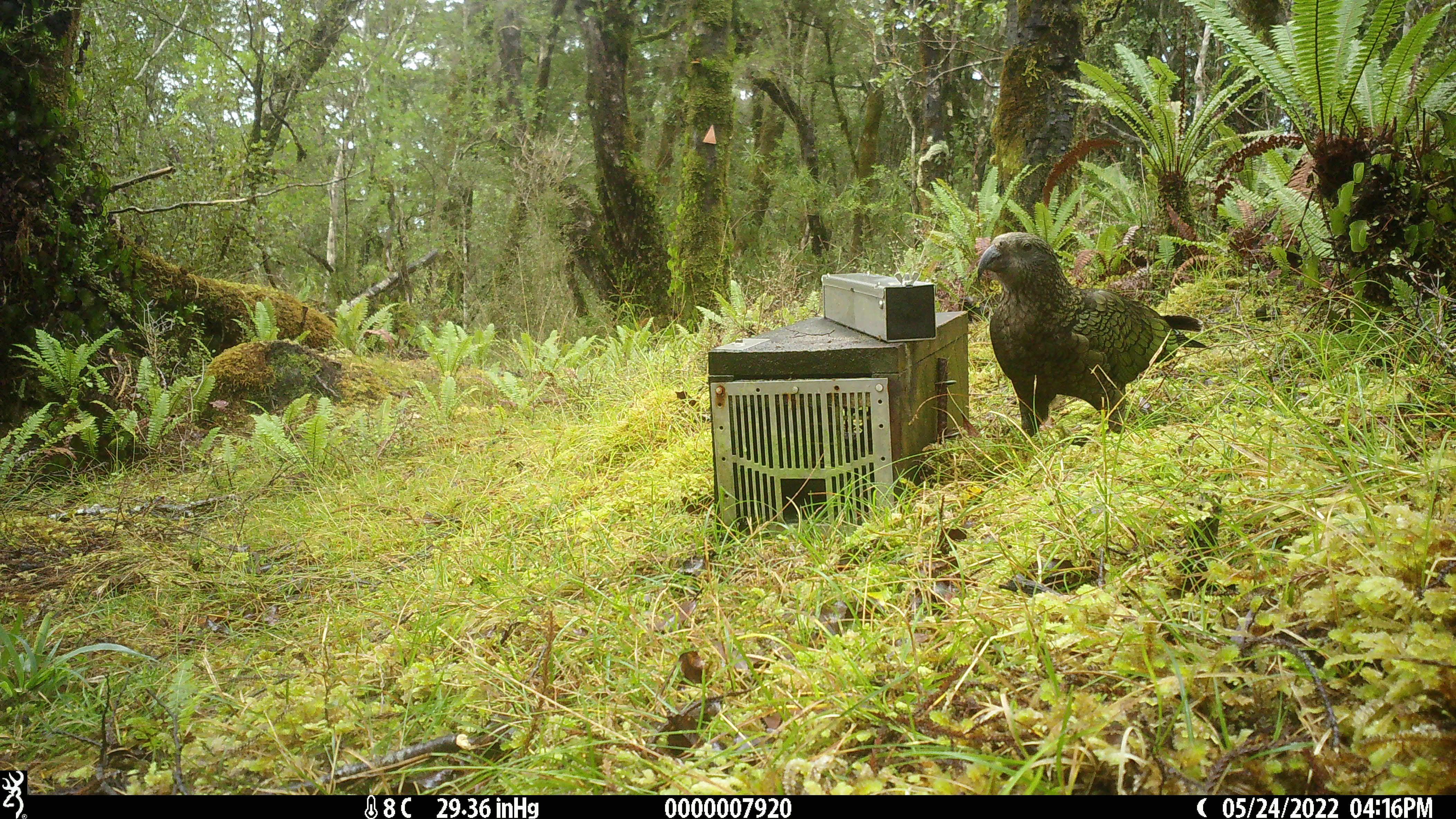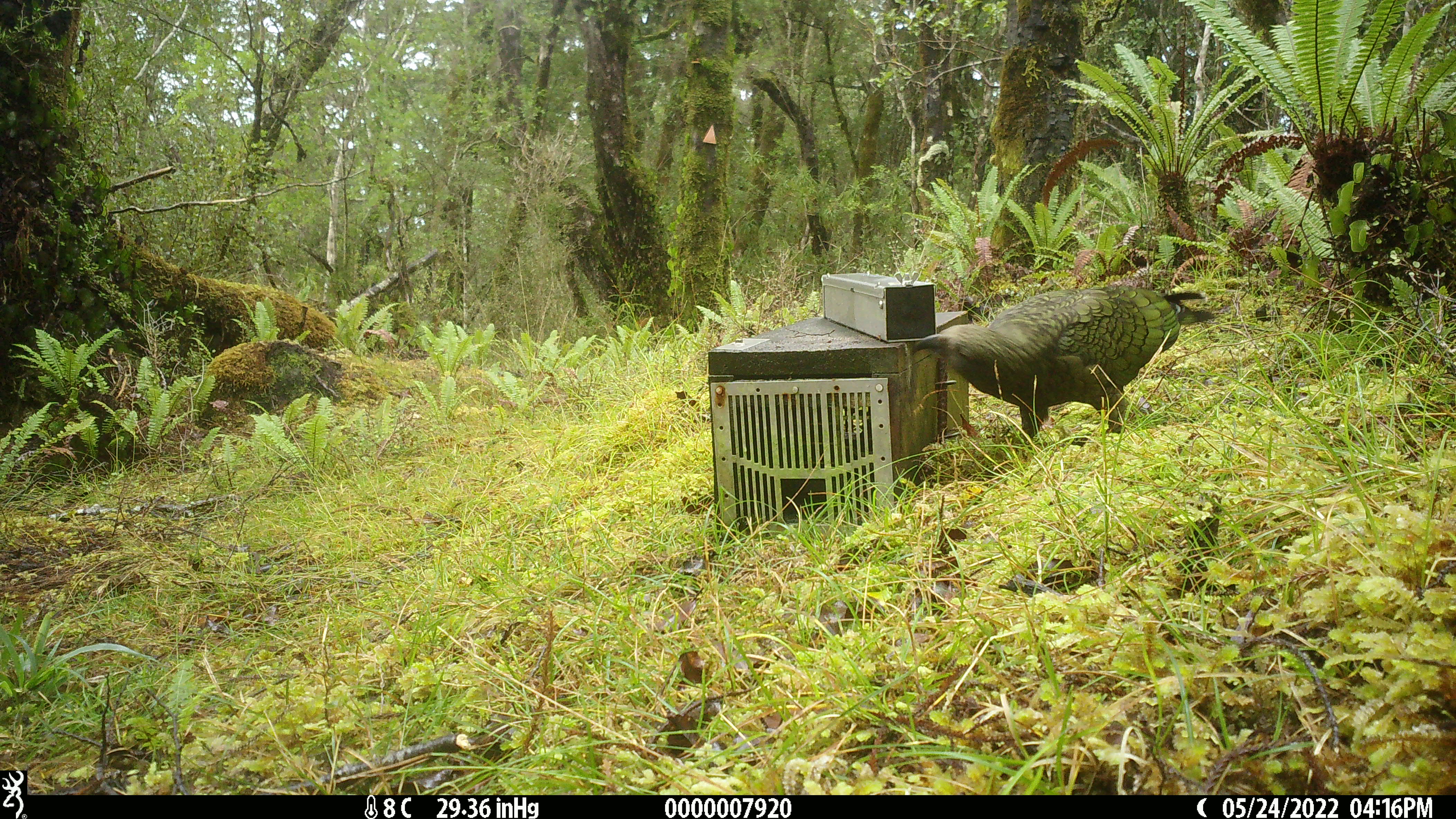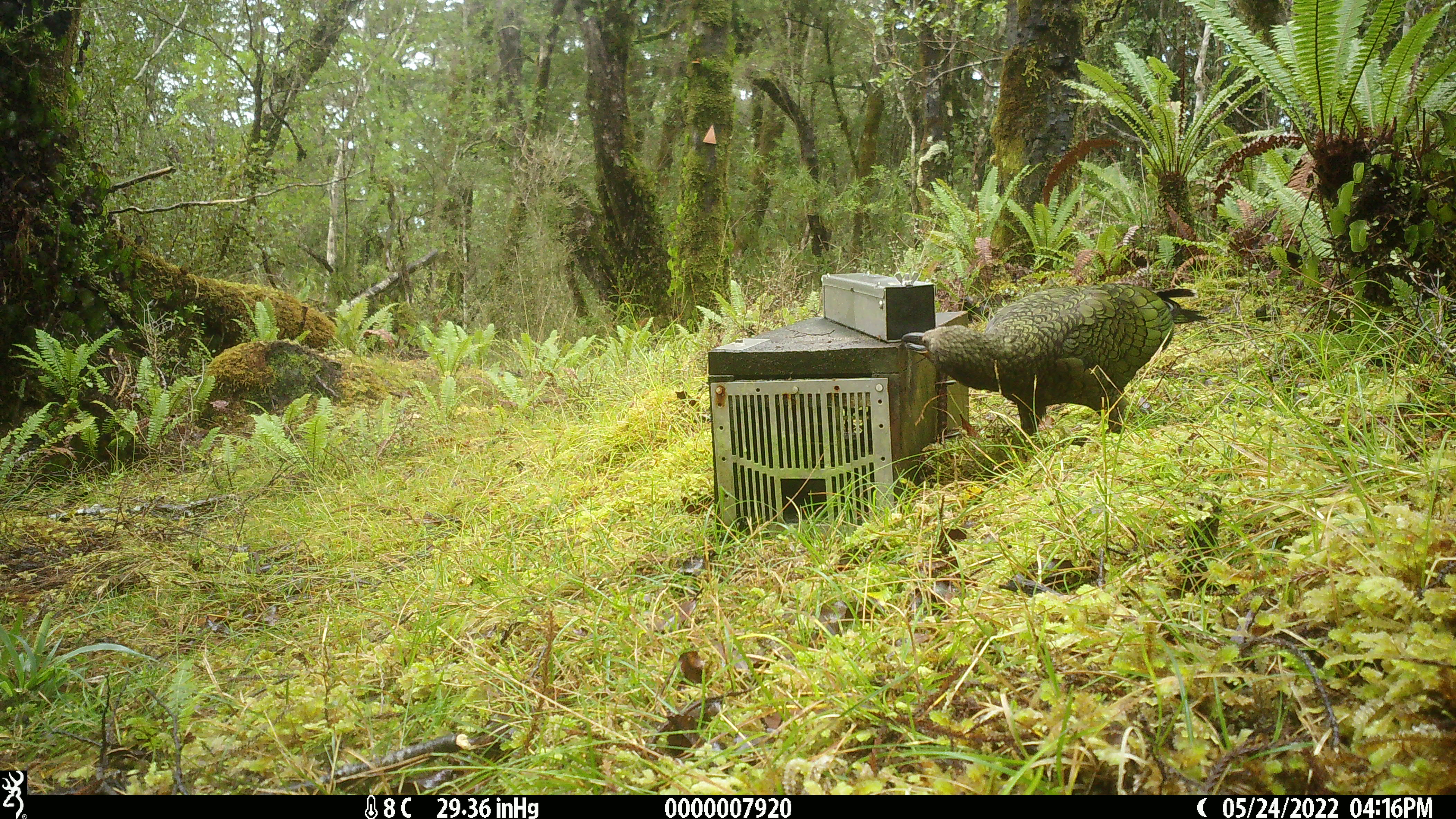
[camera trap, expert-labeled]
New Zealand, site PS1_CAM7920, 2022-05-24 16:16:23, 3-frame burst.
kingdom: Animalia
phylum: Chordata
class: Aves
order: Psittaciformes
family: Strigopidae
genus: Nestor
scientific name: Nestor notabilis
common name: kea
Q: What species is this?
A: Kea (Nestor notabilis).